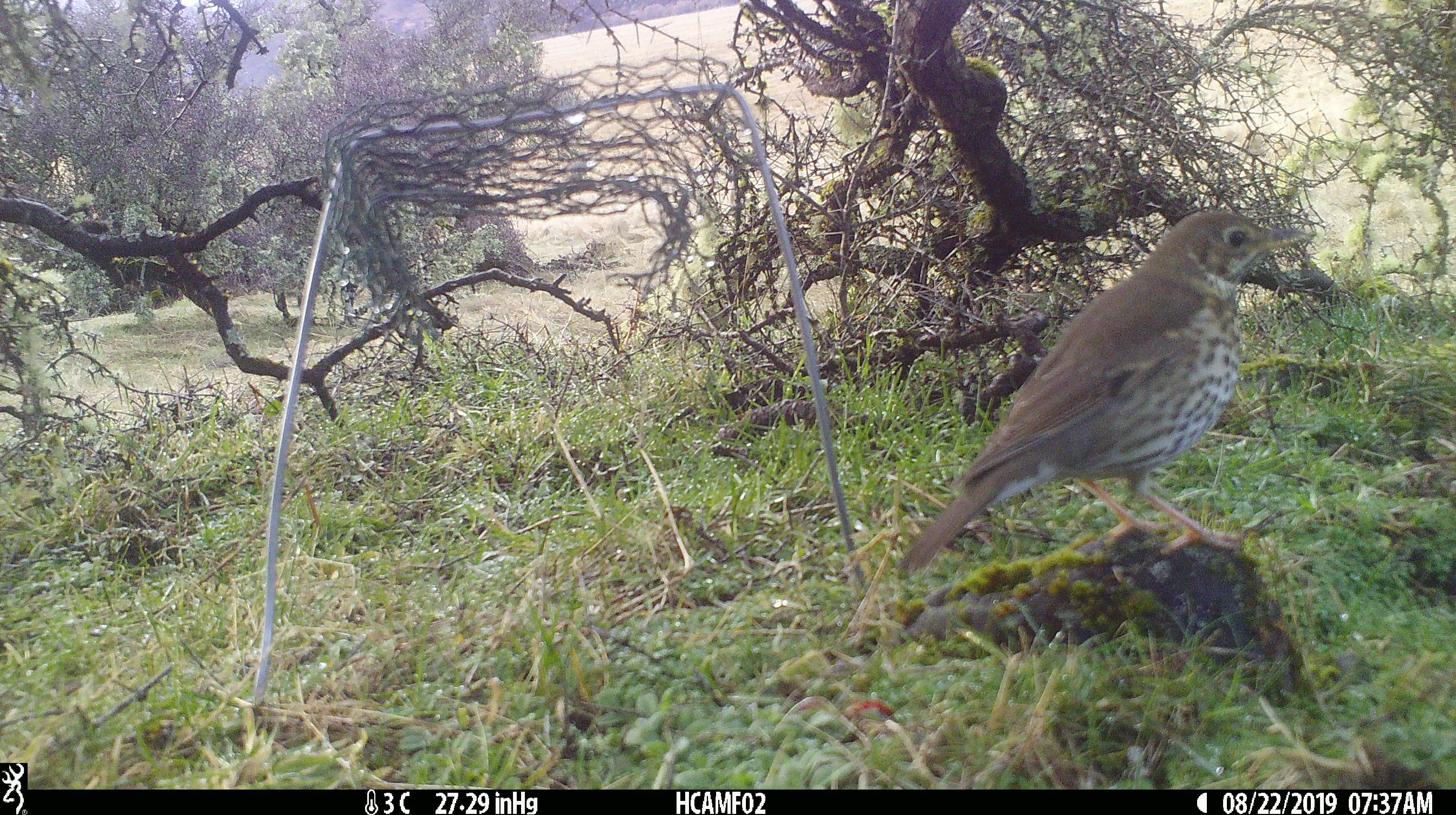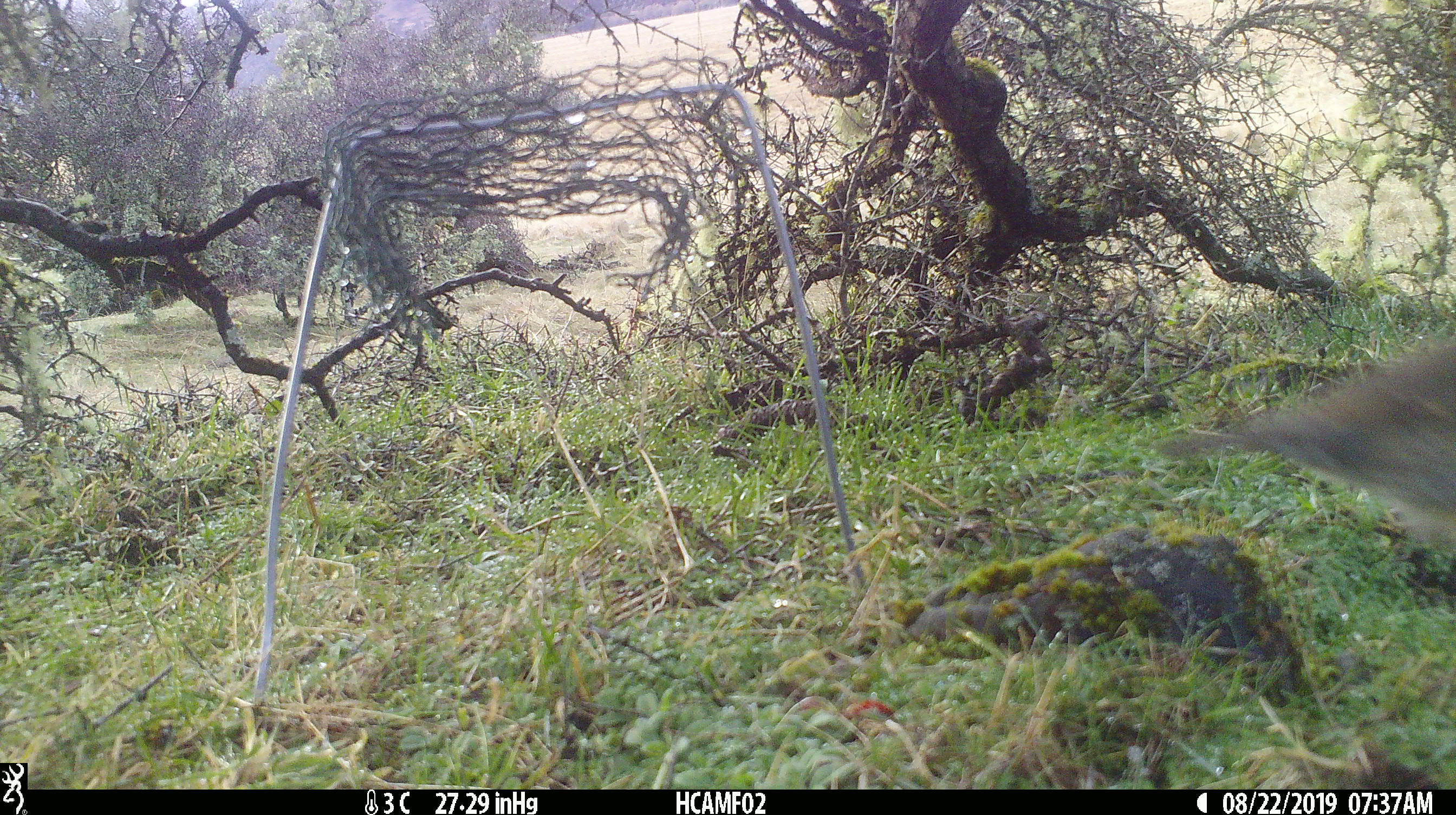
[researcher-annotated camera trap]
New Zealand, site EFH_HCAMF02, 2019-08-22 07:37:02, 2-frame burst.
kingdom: Animalia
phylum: Chordata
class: Aves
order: Passeriformes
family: Turdidae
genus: Turdus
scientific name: Turdus philomelos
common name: song thrush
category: thrush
Thrush (song thrush) (Turdus philomelos).